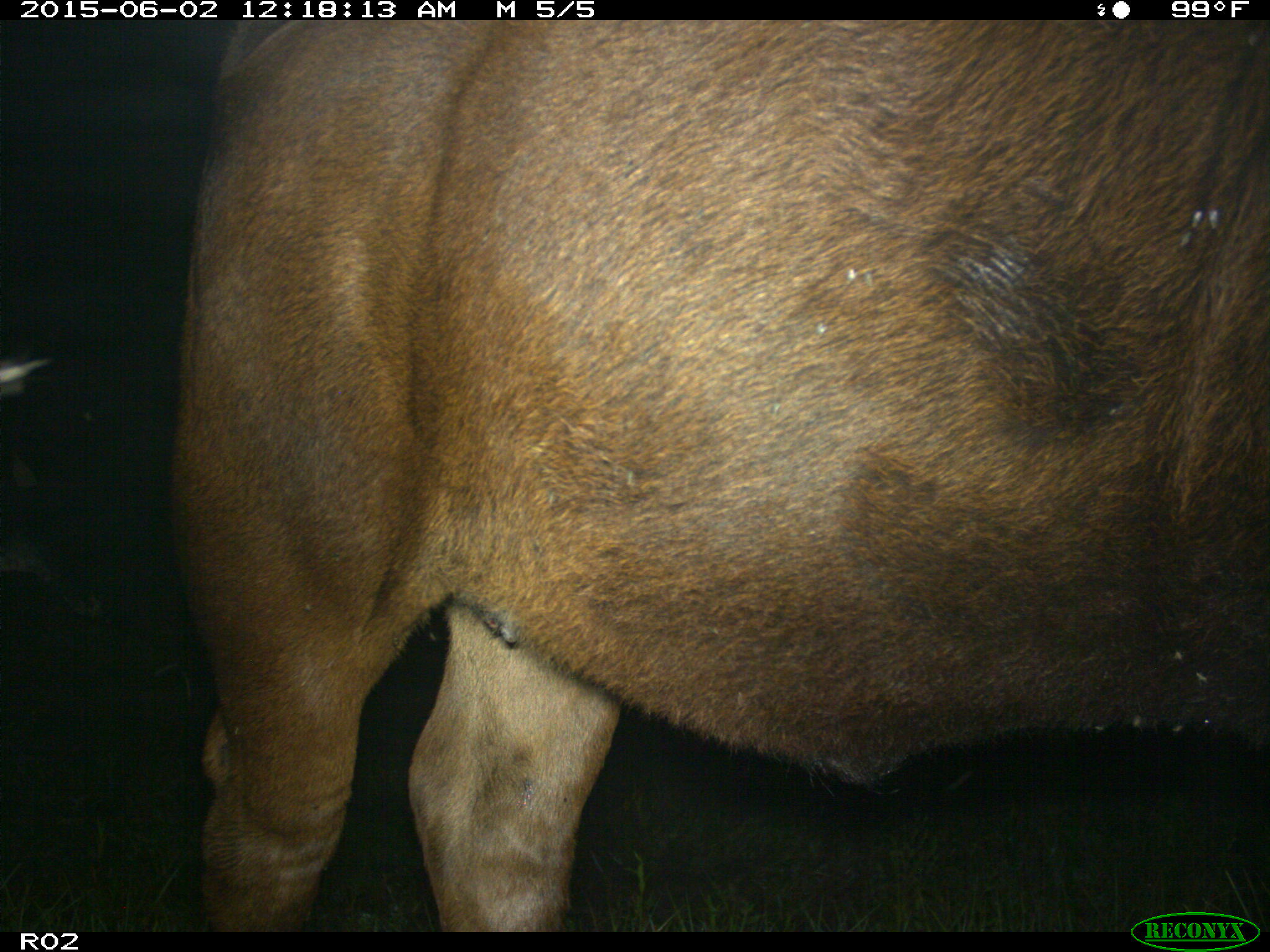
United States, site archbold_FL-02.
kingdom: Animalia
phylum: Chordata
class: Mammalia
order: Artiodactyla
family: Bovidae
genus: Bos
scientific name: Bos taurus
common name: domestic cow